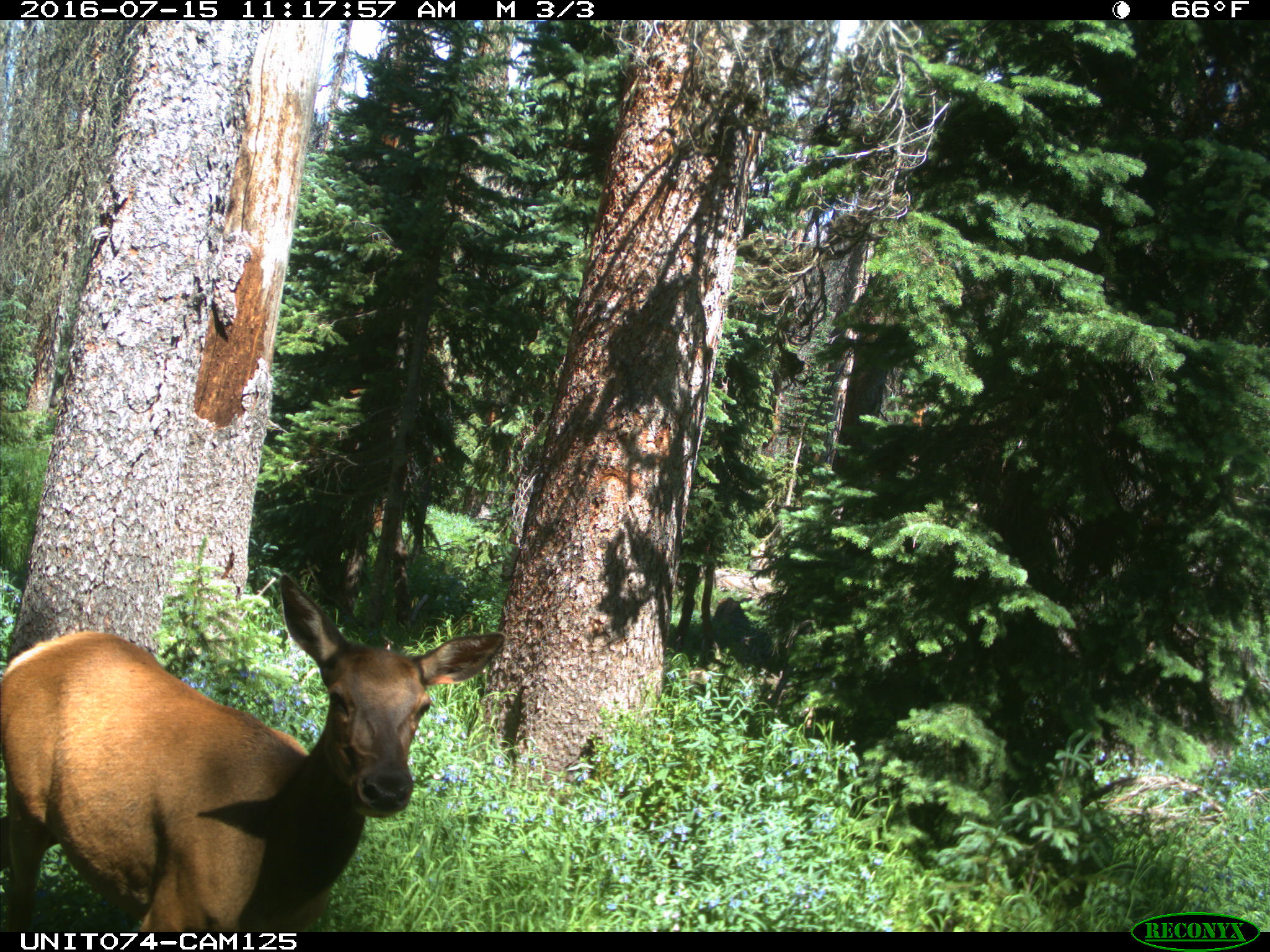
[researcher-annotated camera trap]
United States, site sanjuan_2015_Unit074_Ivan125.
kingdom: Animalia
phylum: Chordata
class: Mammalia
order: Artiodactyla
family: Cervidae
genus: Cervus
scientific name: Cervus elaphus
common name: red deer